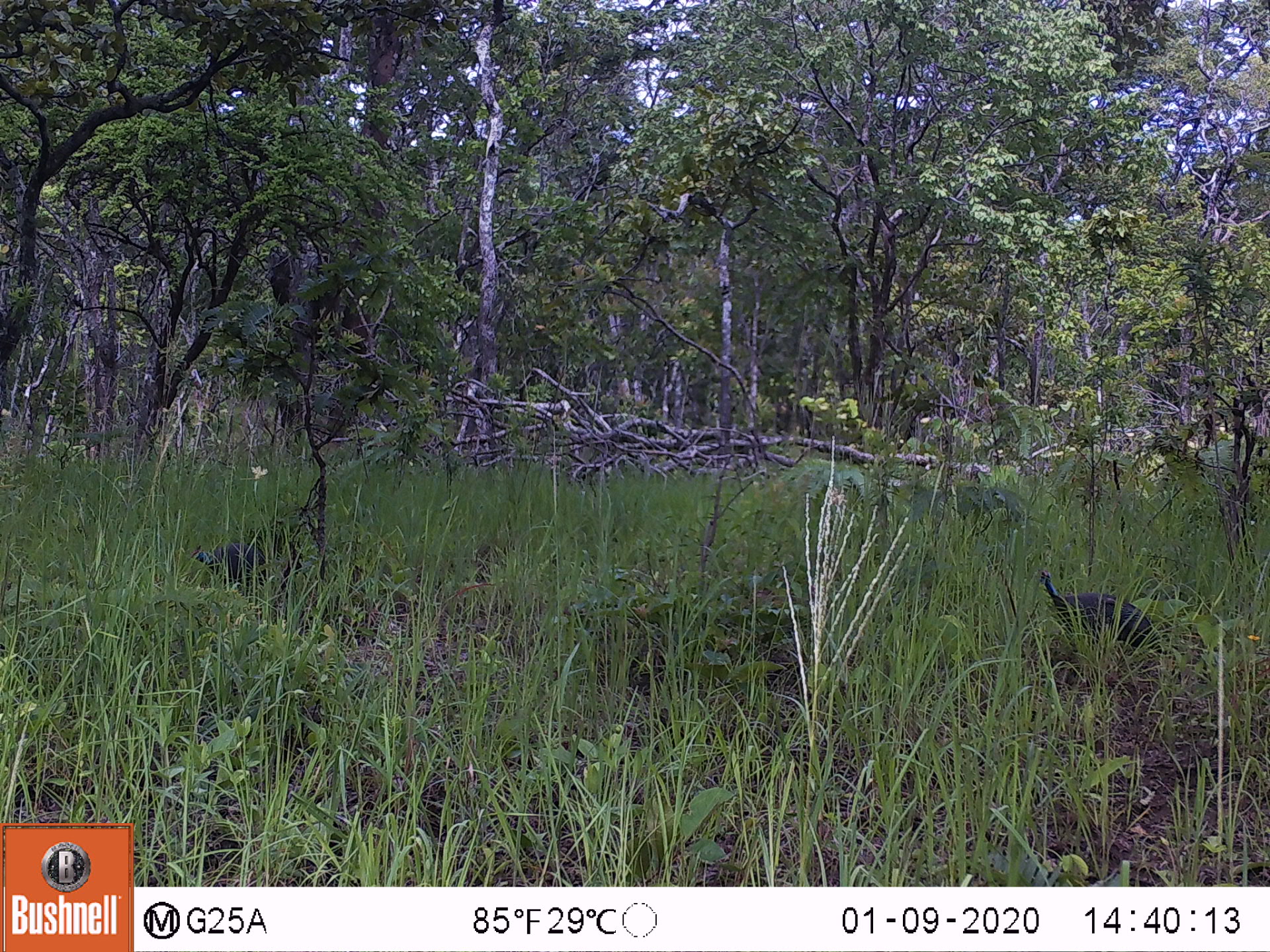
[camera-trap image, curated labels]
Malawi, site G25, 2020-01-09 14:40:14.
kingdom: Animalia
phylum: Chordata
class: Aves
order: Galliformes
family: Numididae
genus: Numida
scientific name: Numida meleagris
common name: helmeted guineafowl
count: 2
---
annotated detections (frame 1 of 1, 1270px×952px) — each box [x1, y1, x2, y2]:
helmeted guineafowl: [1036, 568, 1158, 651]; [191, 543, 266, 579]